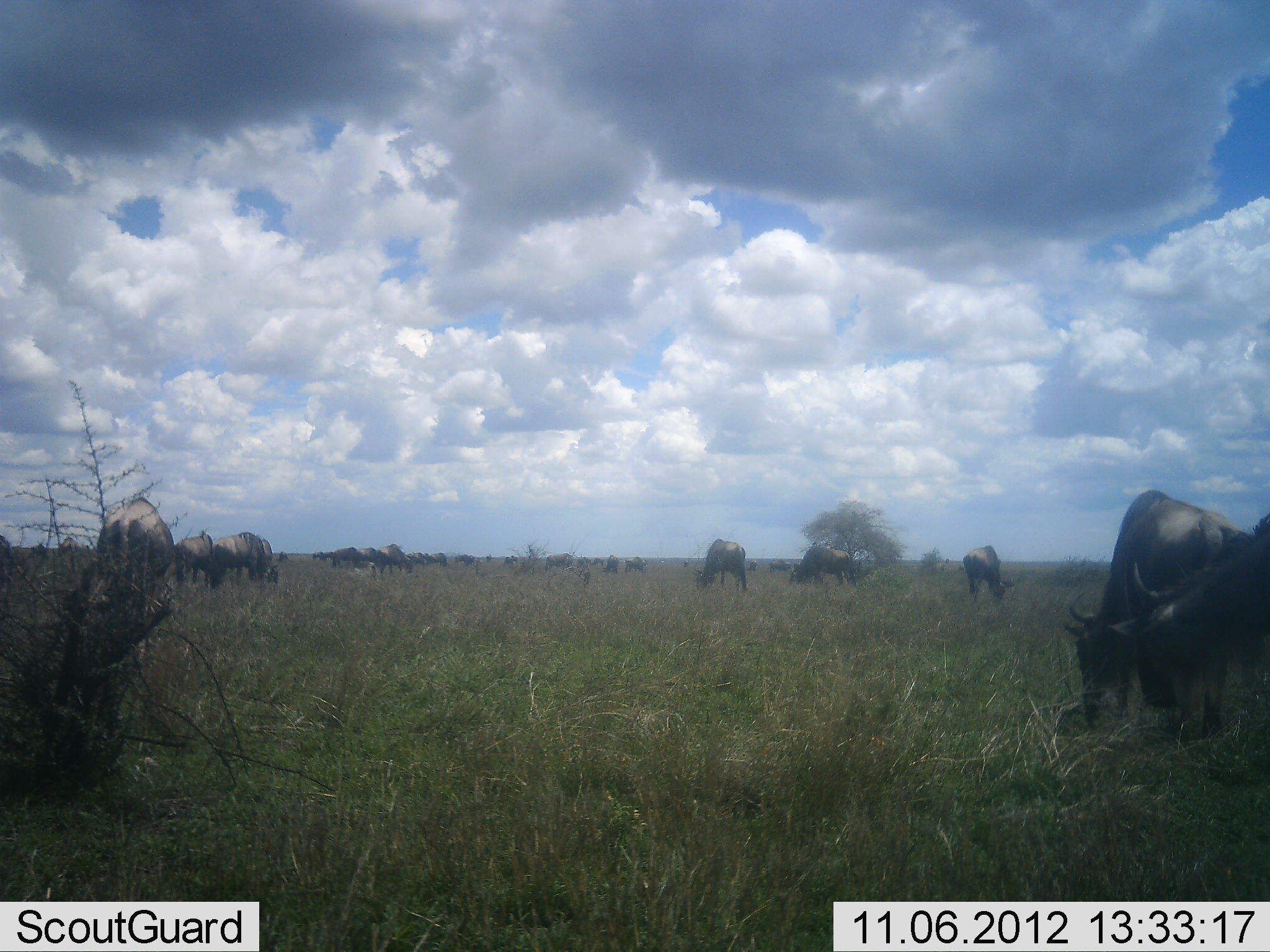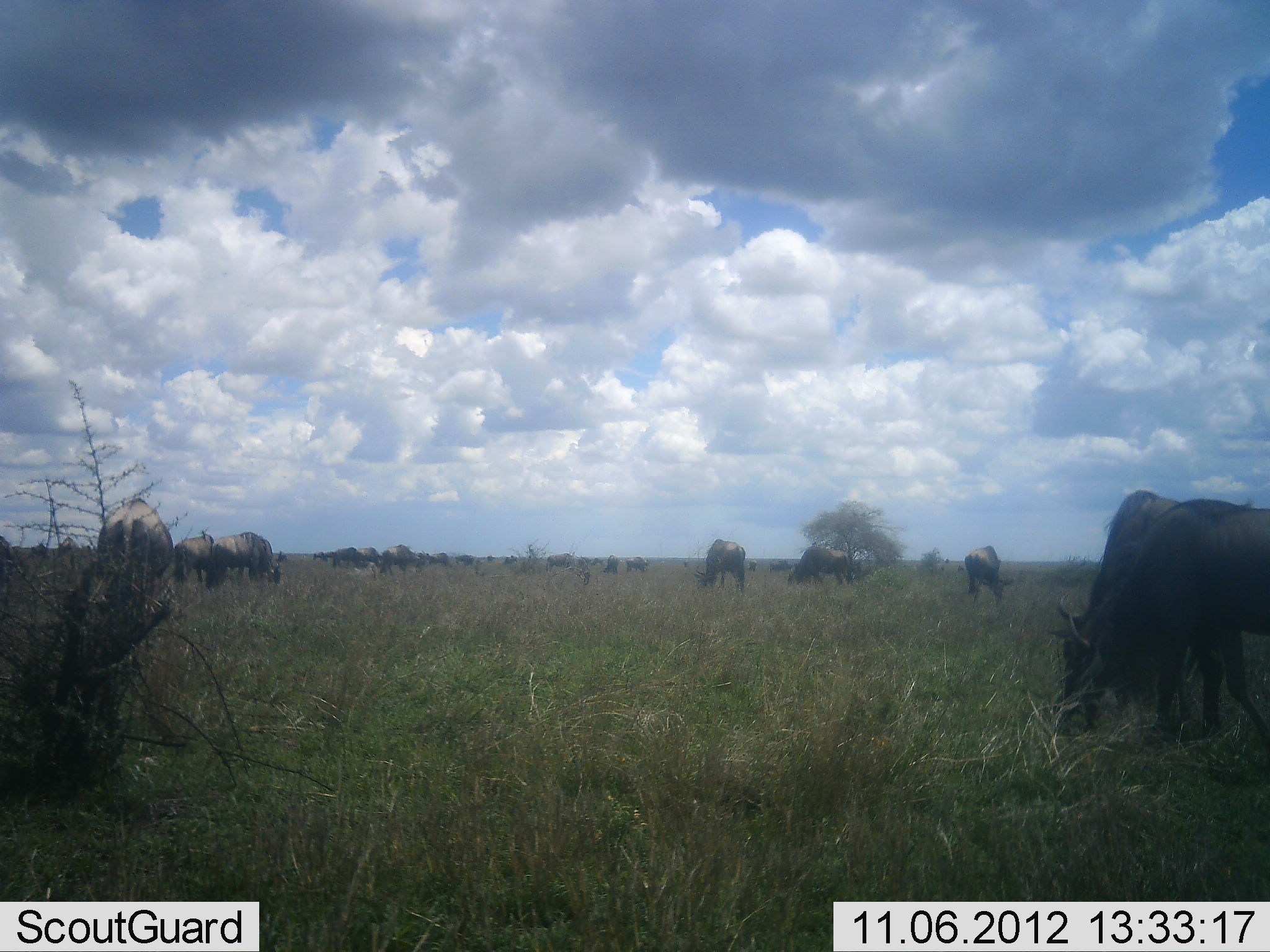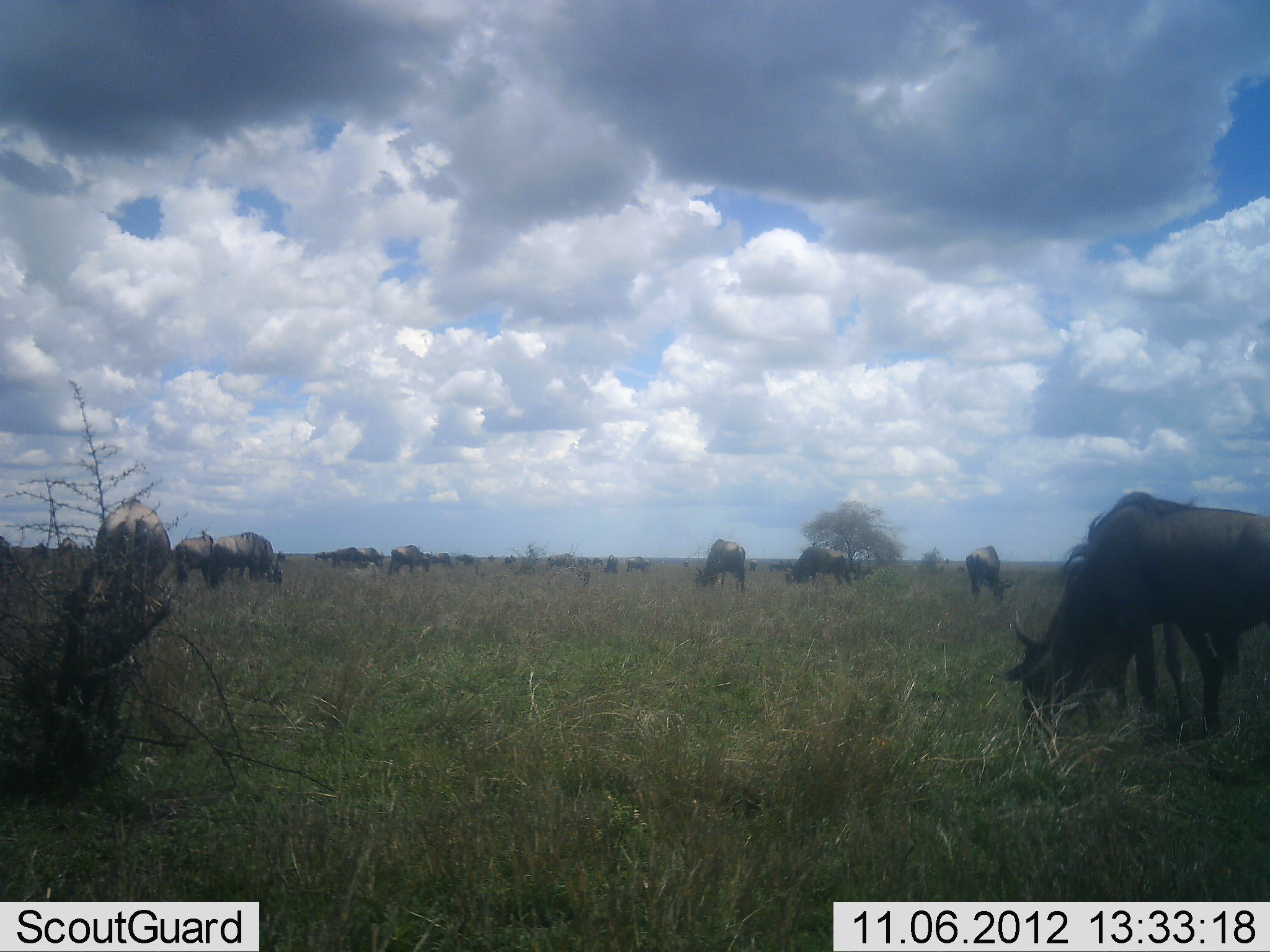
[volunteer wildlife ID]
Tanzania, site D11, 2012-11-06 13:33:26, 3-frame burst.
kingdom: Animalia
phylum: Chordata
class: Mammalia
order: Artiodactyla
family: Bovidae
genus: Connochaetes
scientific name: Connochaetes taurinus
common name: blue wildebeest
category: wildebeest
Wildebeest (blue wildebeest) (Connochaetes taurinus), count 11-50. Behavior (volunteer vote fractions): standing 20%, resting 0%, moving 0%, interacting 0%. Young present (vote fraction): 0%. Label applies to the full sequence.